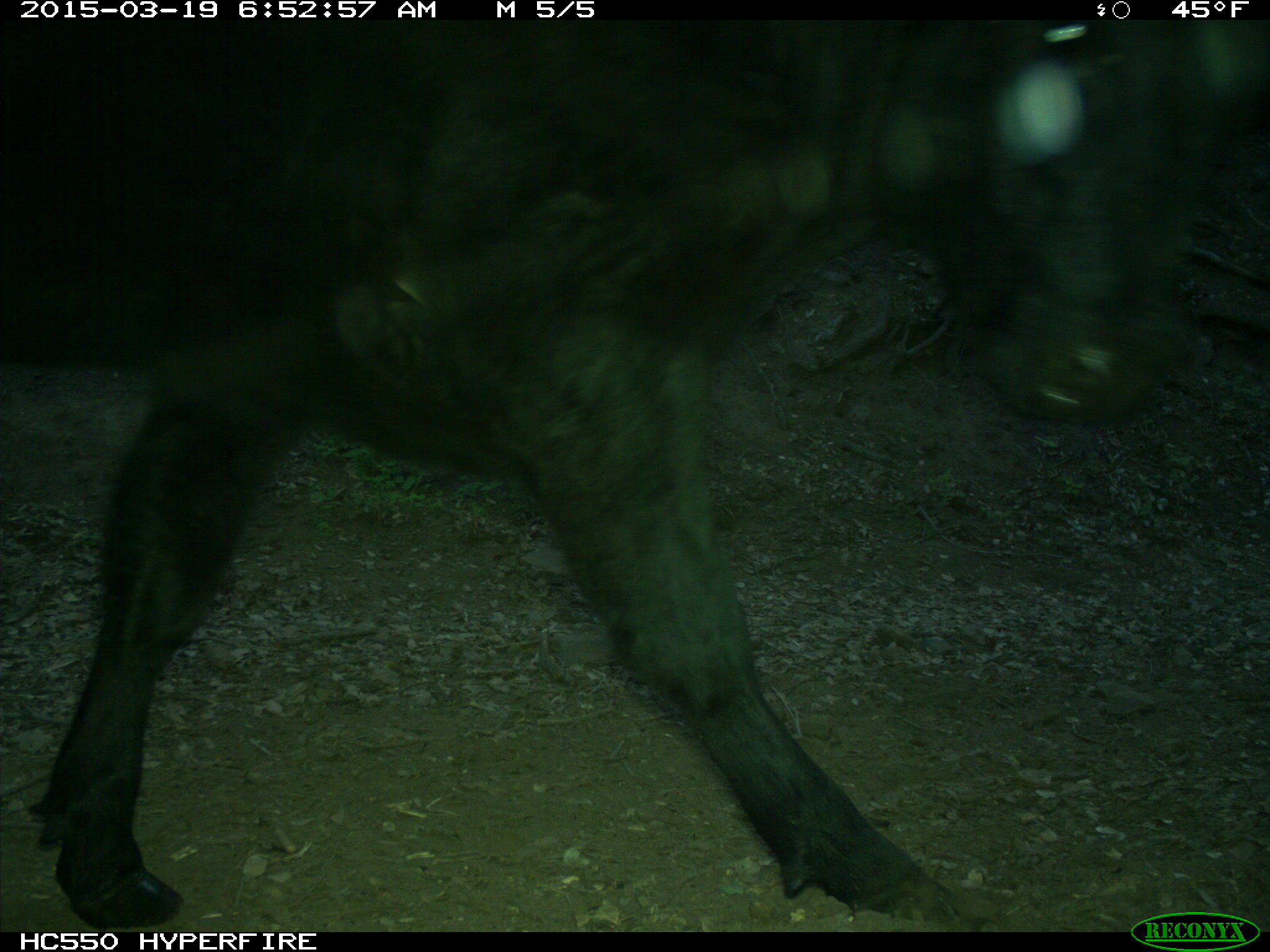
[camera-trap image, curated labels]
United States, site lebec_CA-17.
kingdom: Animalia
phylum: Chordata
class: Mammalia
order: Artiodactyla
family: Bovidae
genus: Bos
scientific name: Bos taurus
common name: domestic cow